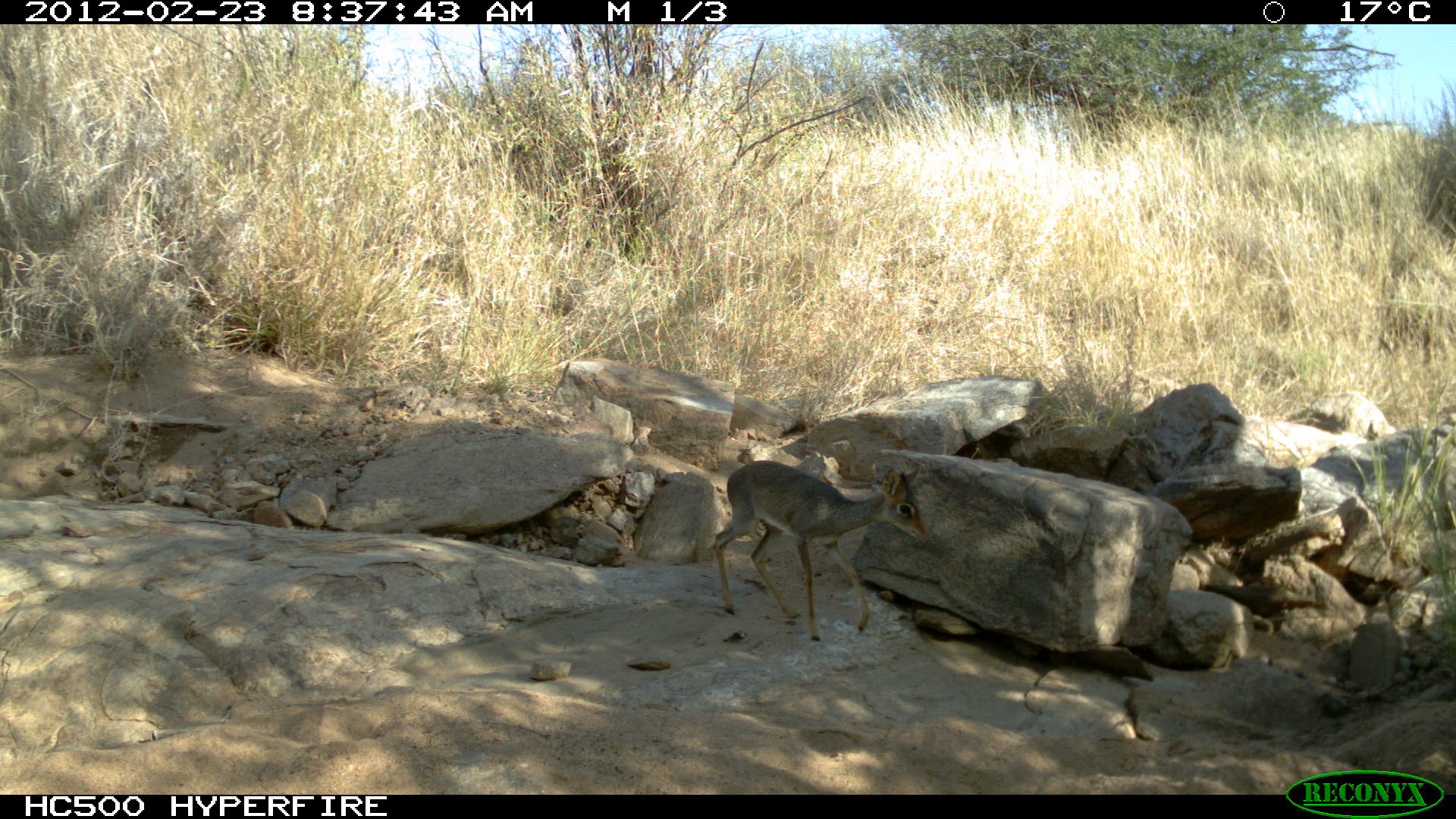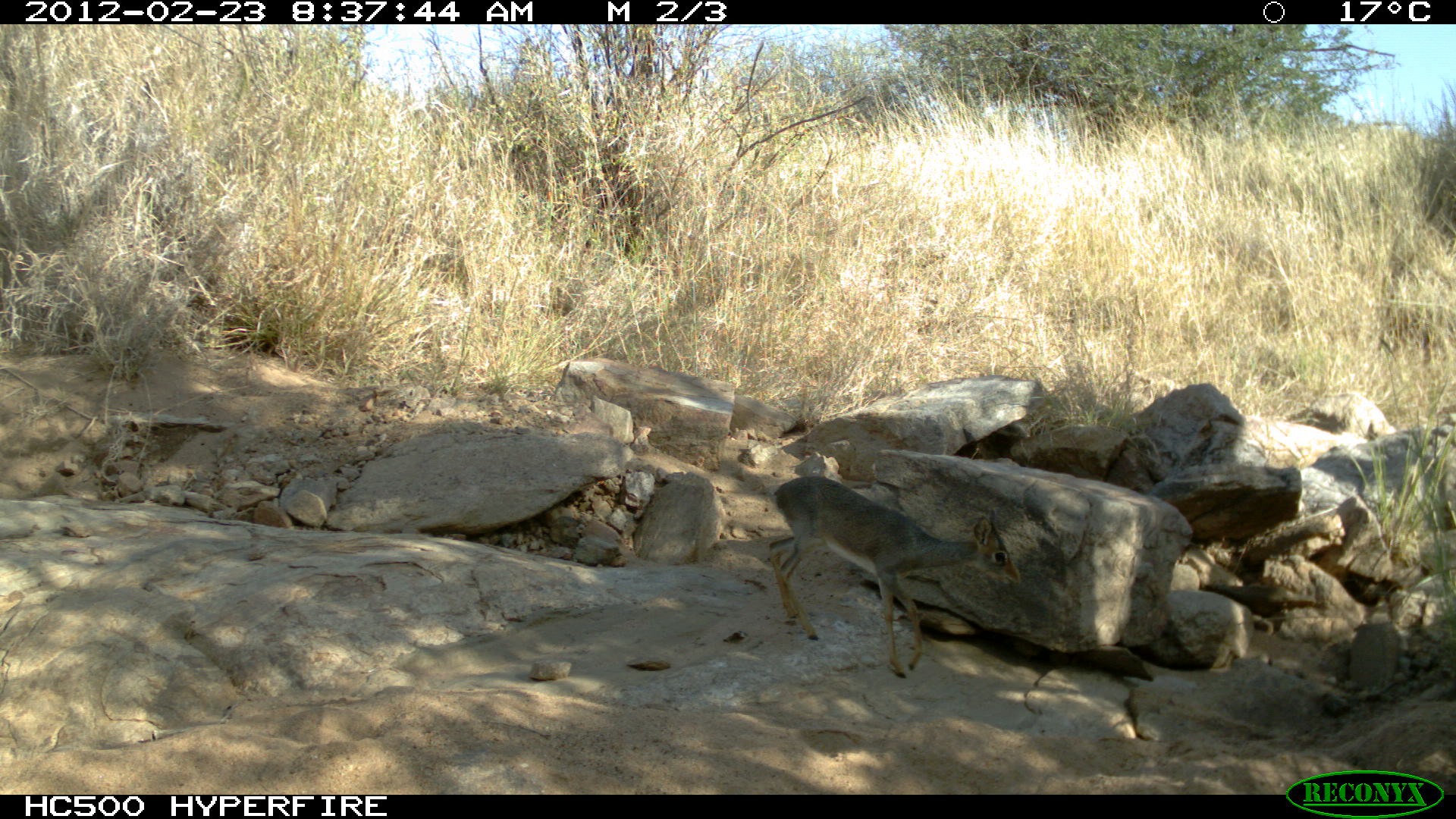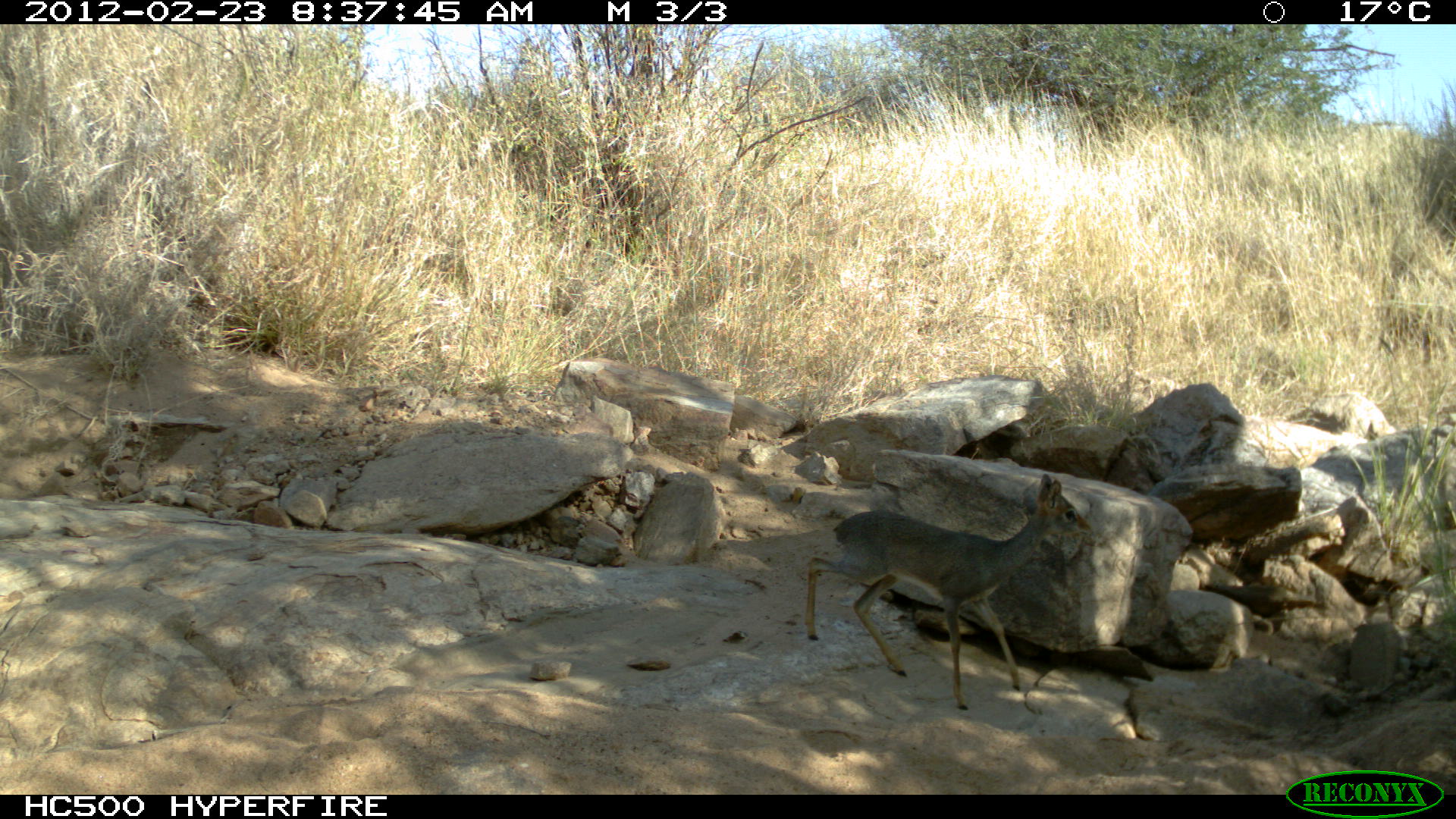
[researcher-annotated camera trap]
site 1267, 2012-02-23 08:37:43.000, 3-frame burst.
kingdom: Animalia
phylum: Chordata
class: Mammalia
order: Artiodactyla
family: Bovidae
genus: Madoqua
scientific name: Madoqua guentheri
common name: günther's dik-dik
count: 1